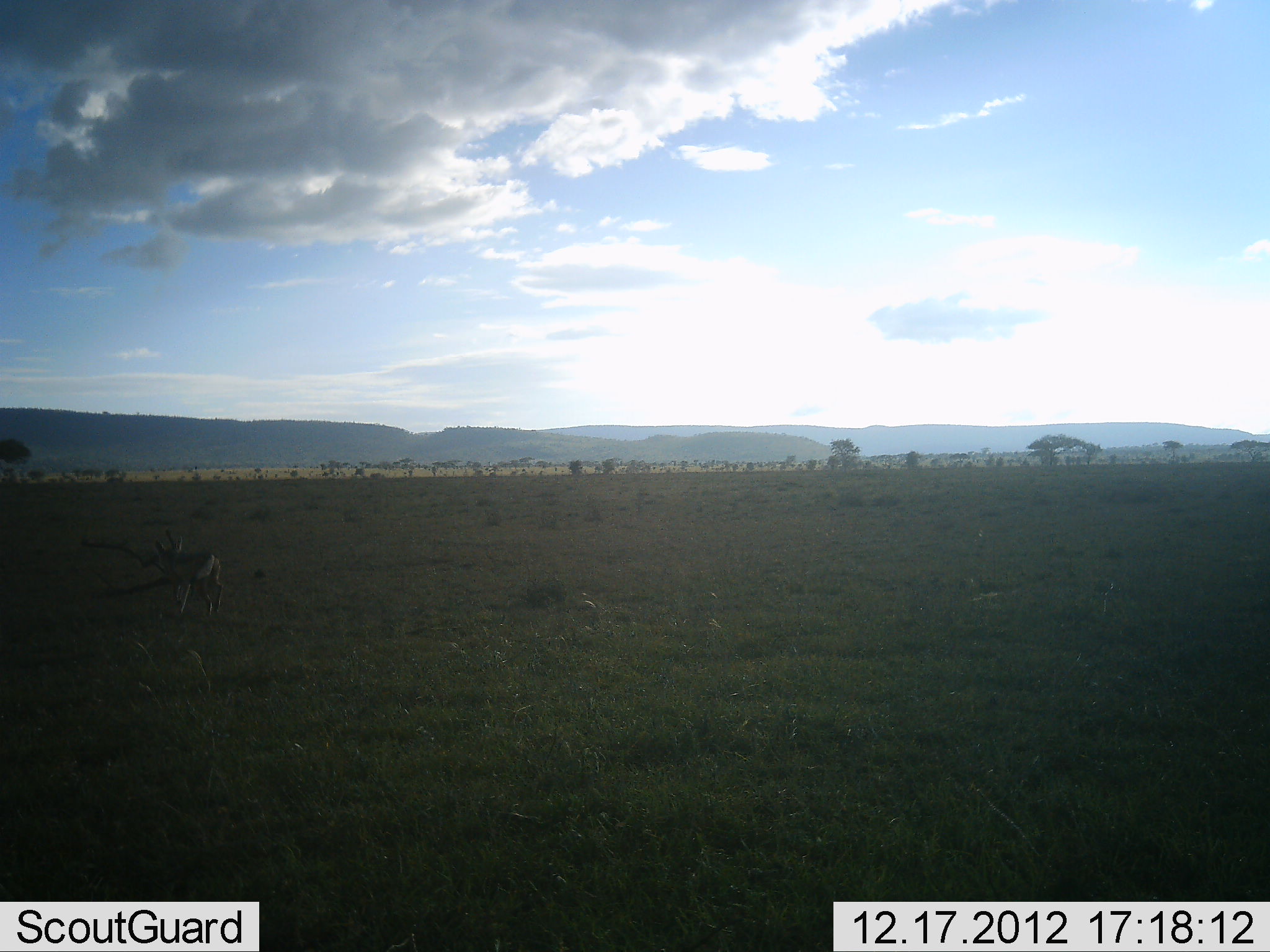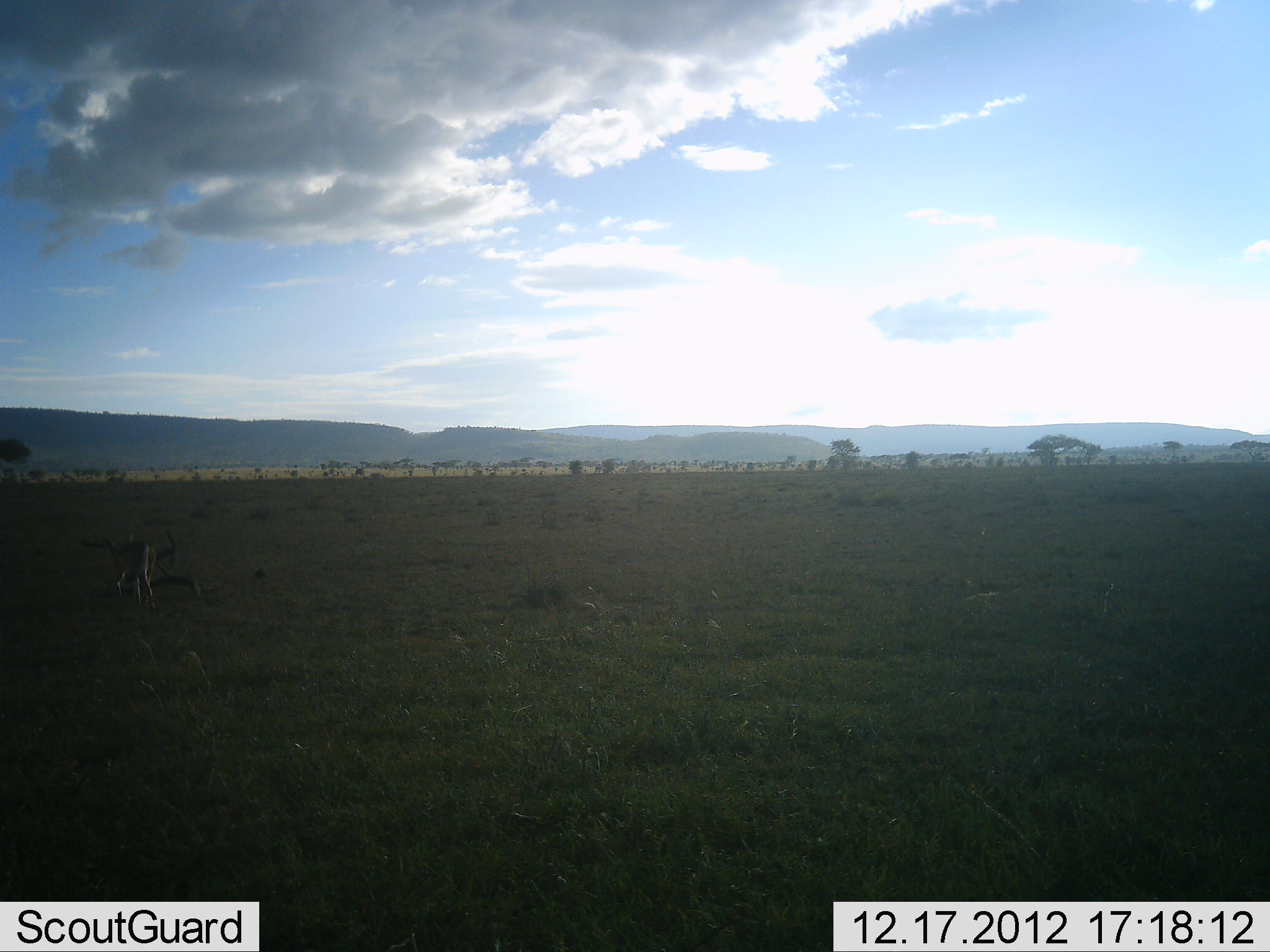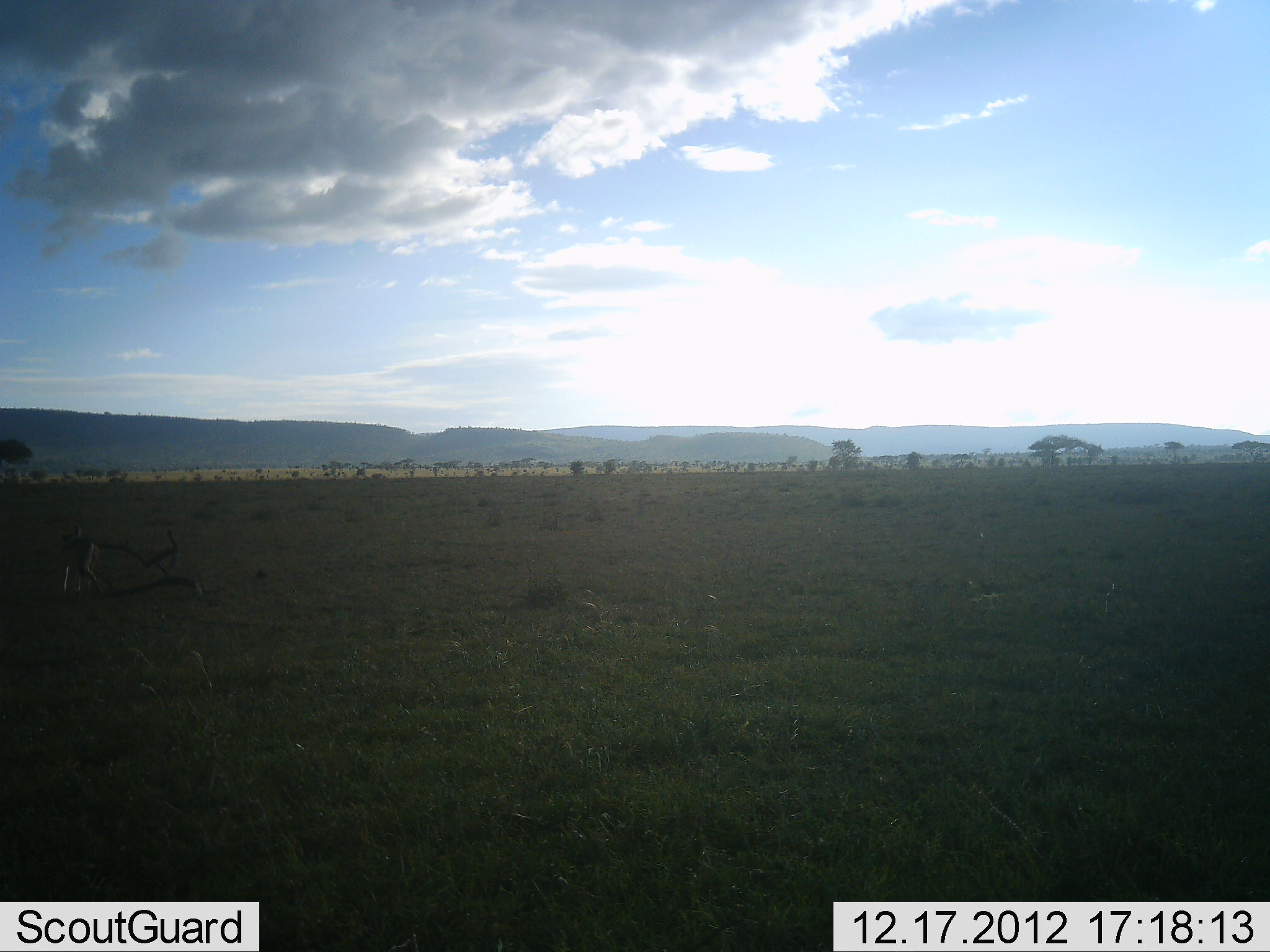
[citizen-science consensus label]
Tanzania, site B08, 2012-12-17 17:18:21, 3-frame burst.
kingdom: Animalia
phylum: Chordata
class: Mammalia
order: Carnivora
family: Canidae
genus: Lupulella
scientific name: Lupulella mesomelas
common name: black-backed jackal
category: jackal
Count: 1.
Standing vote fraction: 0%.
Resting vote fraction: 0%.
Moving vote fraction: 100%.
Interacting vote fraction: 0%.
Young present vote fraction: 0%.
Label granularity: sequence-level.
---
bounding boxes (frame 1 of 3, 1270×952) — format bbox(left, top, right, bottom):
animal: bbox(151, 530, 224, 615)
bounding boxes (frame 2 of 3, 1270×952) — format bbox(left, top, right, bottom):
animal: bbox(102, 533, 156, 612)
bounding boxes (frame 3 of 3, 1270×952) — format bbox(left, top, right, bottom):
animal: bbox(52, 525, 104, 593)